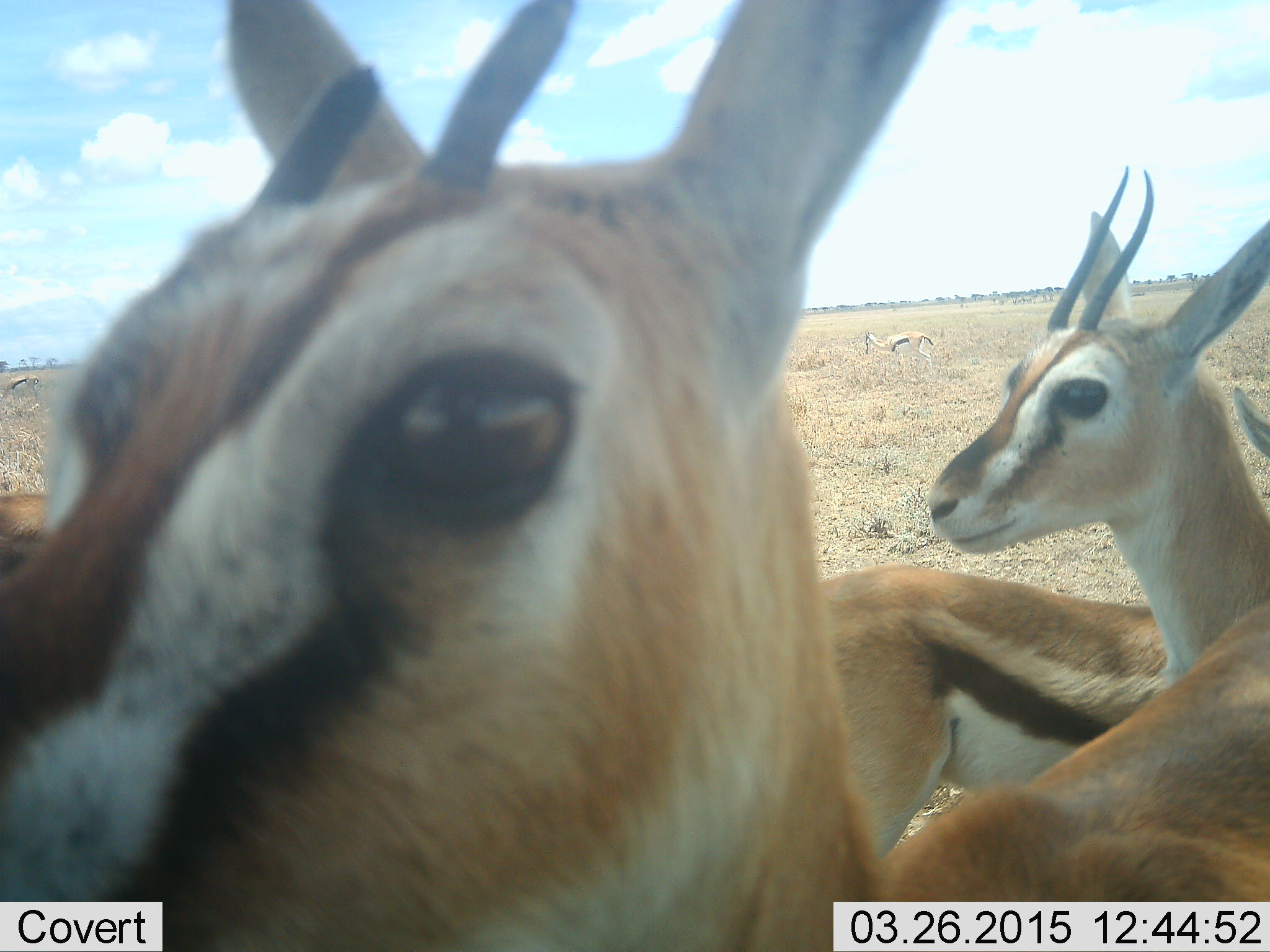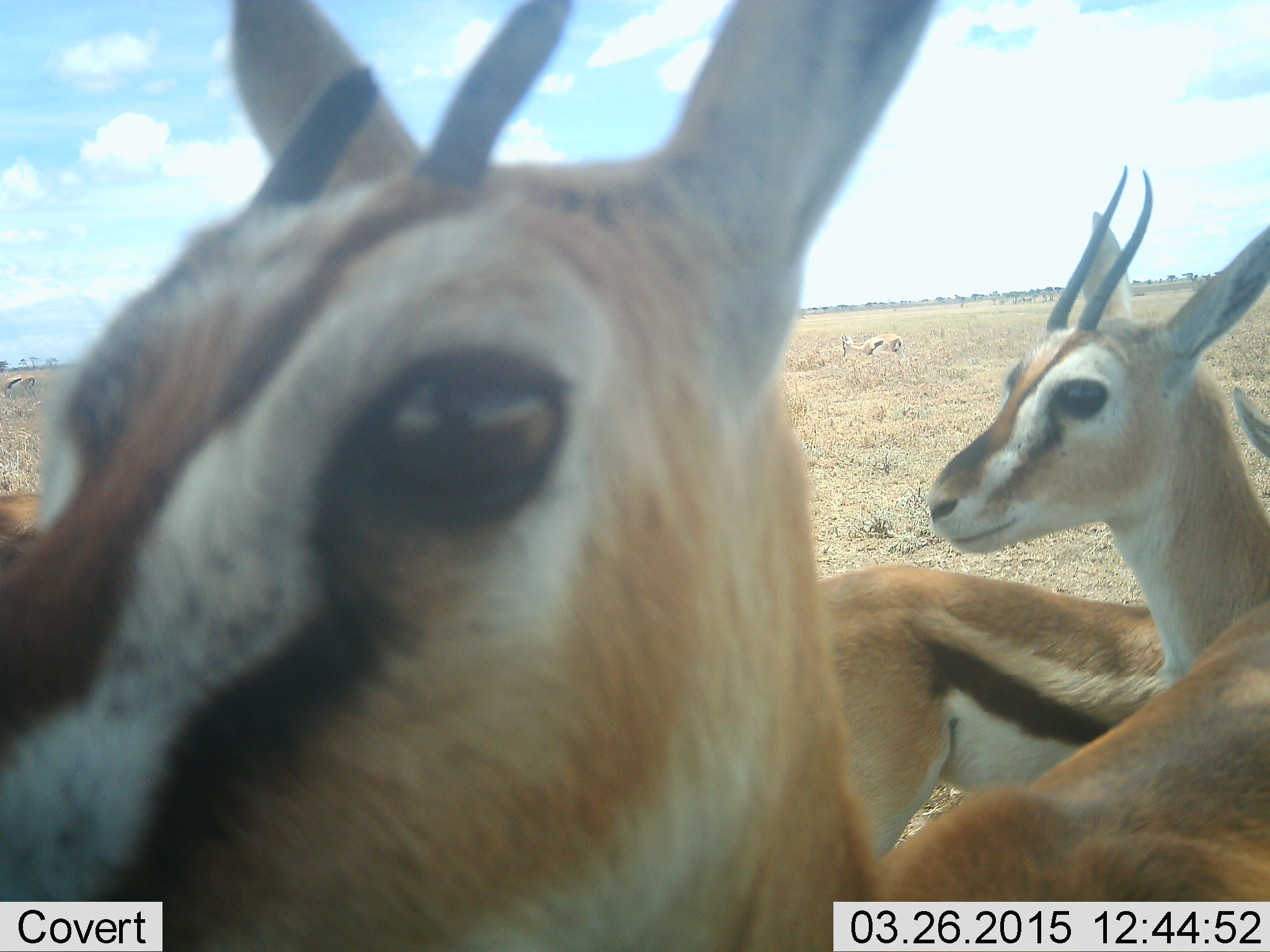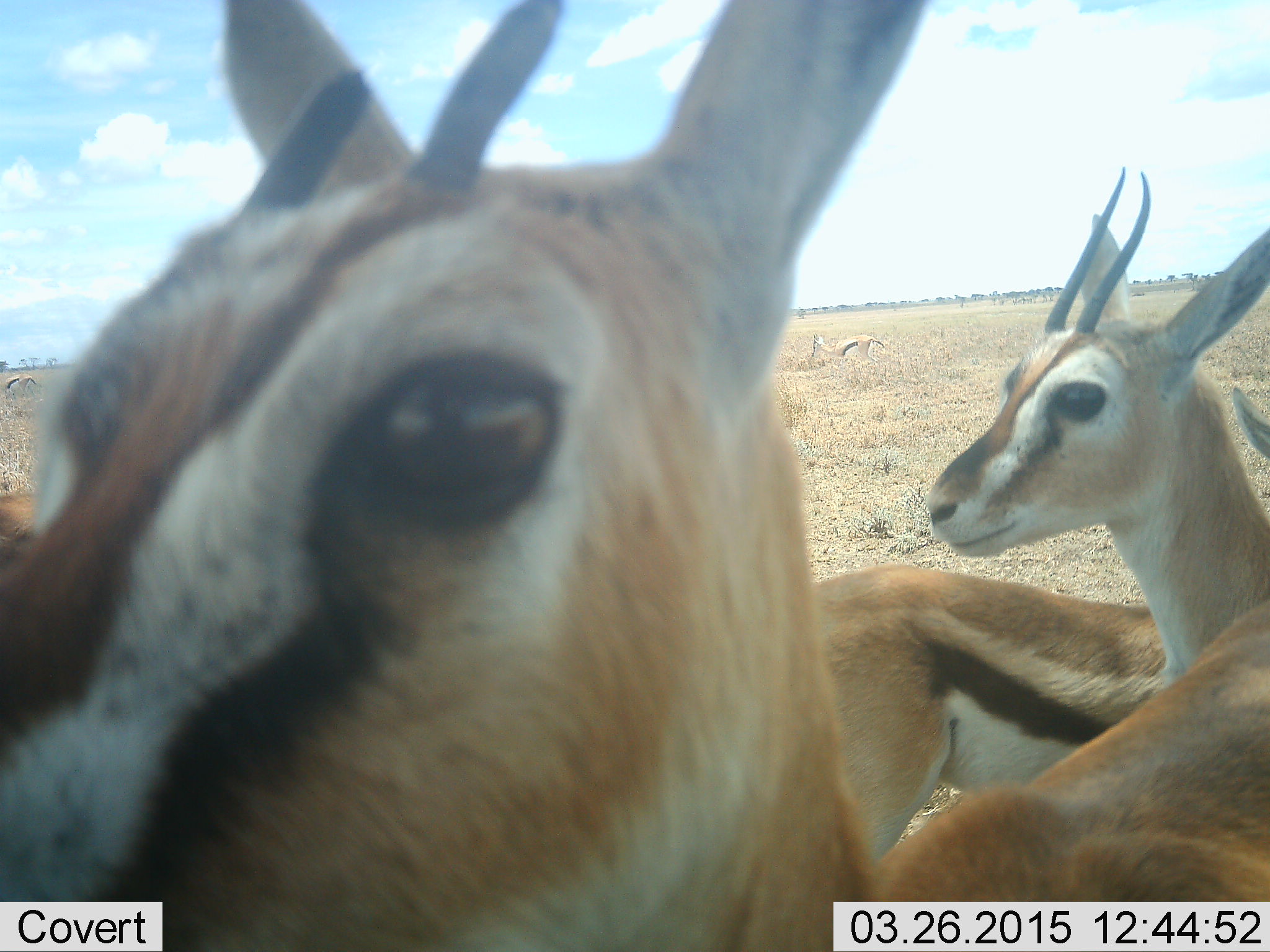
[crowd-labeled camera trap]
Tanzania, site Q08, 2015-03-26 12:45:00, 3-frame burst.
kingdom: Animalia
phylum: Chordata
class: Mammalia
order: Artiodactyla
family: Bovidae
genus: Eudorcas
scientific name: Eudorcas thomsonii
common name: thomson's gazelle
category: gazellethomsons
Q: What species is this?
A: Gazellethomsons (thomson's gazelle) (Eudorcas thomsonii).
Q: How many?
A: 4.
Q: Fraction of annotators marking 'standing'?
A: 90%.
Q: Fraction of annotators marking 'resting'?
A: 10%.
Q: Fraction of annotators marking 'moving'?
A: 20%.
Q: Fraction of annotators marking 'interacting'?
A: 10%.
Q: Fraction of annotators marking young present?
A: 0%.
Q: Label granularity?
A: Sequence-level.